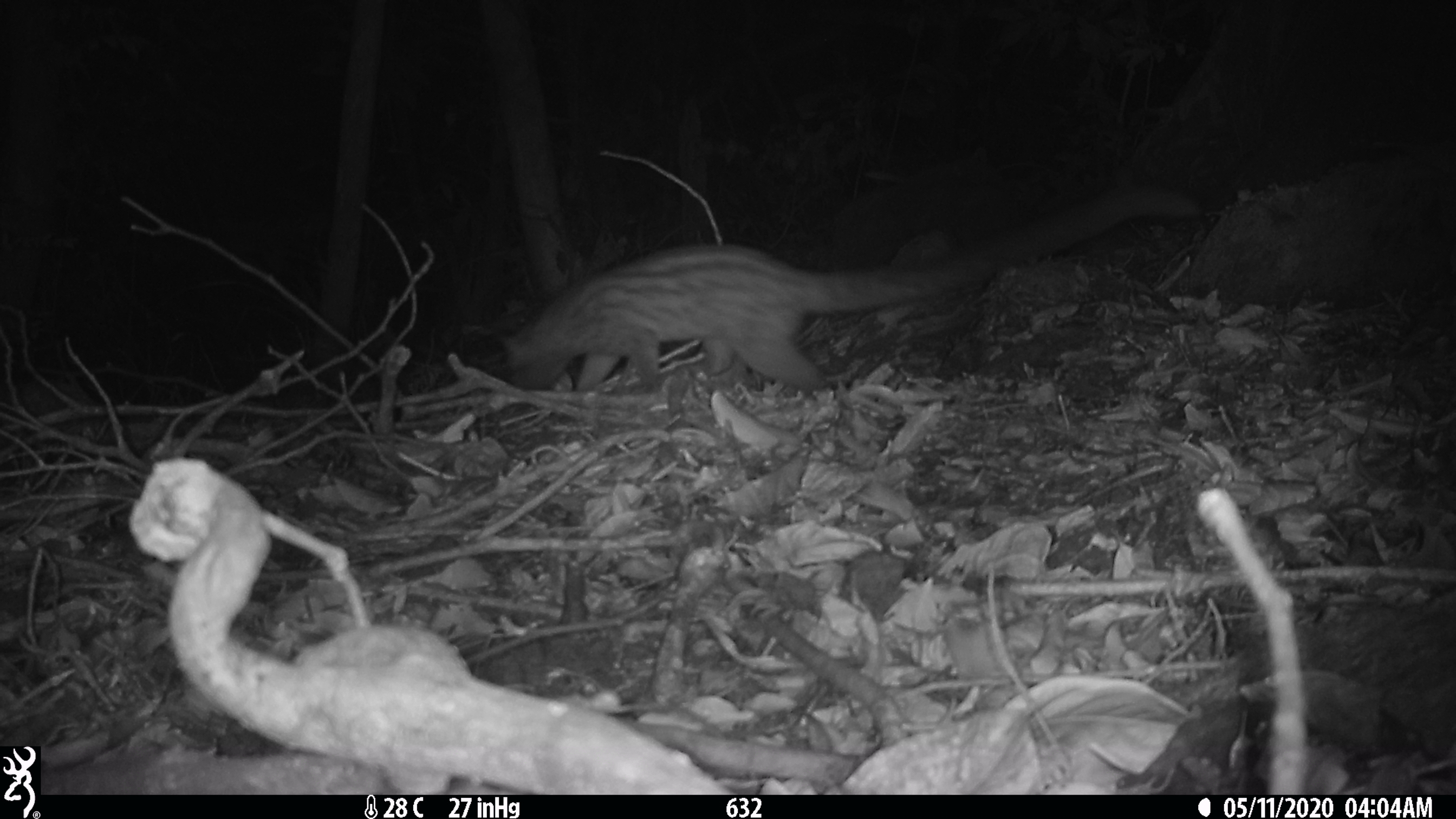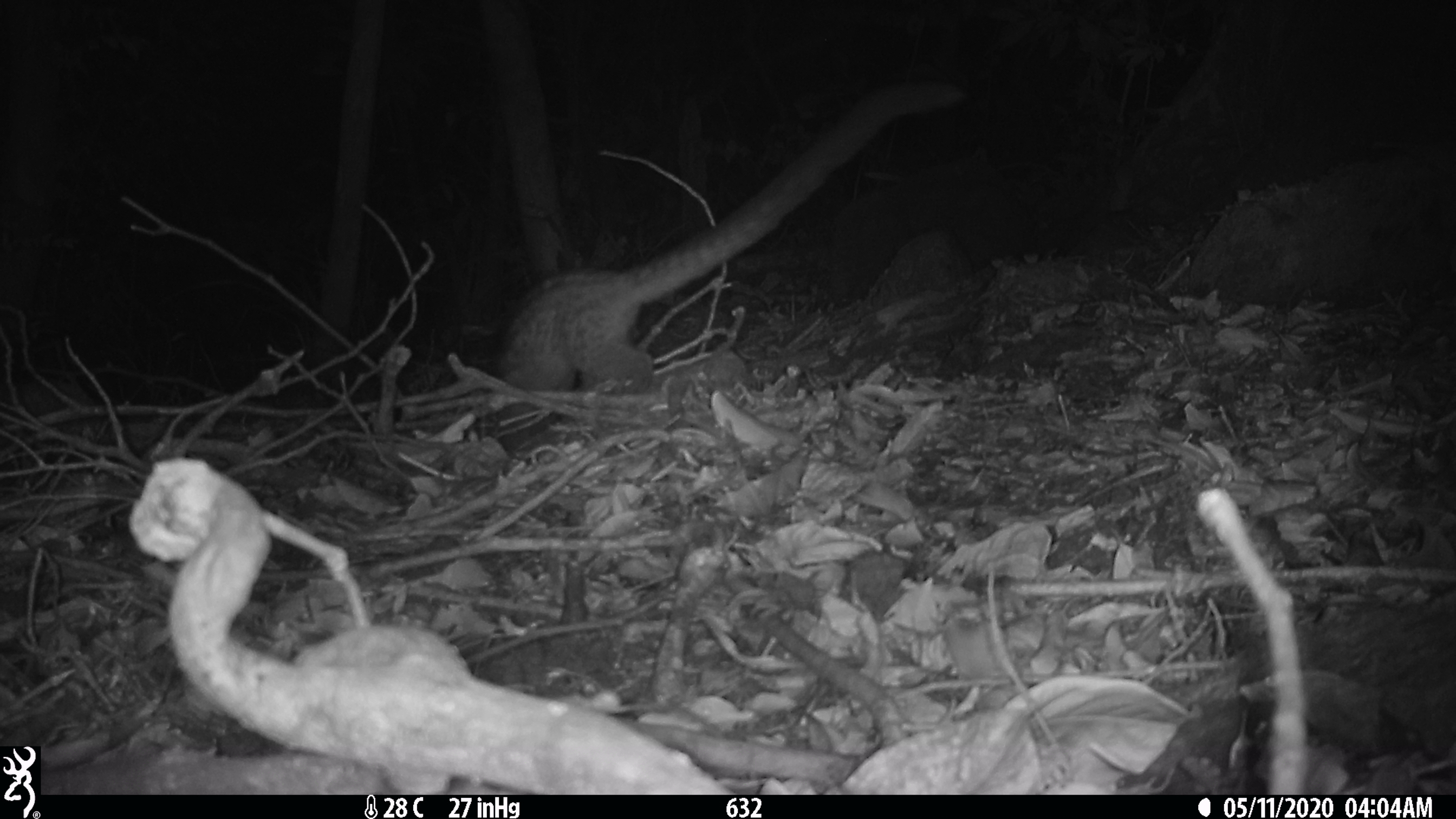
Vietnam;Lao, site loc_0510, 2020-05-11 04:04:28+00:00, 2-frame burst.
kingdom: Animalia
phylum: Chordata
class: Mammalia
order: Carnivora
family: Viverridae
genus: Paradoxurus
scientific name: Paradoxurus hermaphroditus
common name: common palm civet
Common palm civet (Paradoxurus hermaphroditus). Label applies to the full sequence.